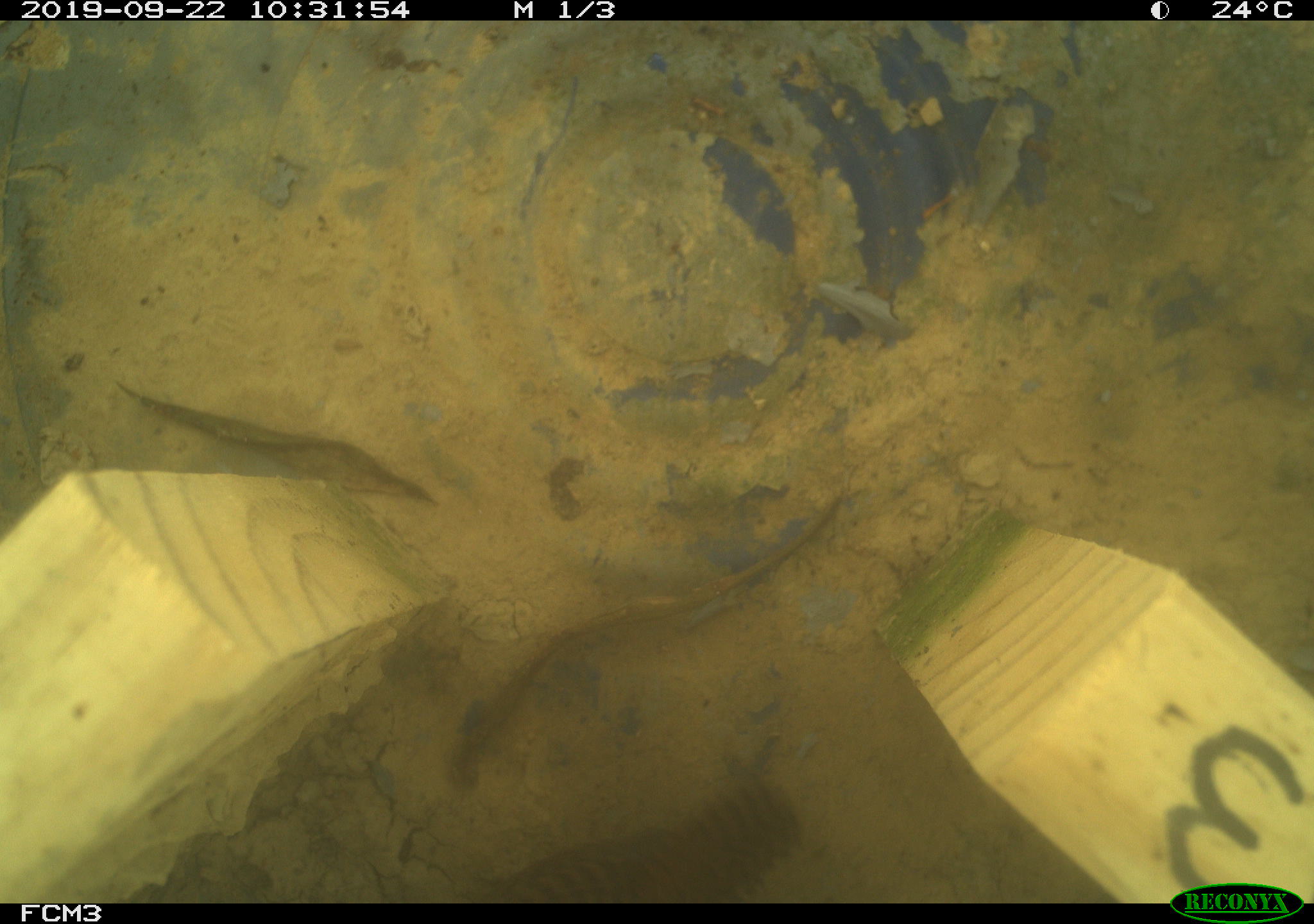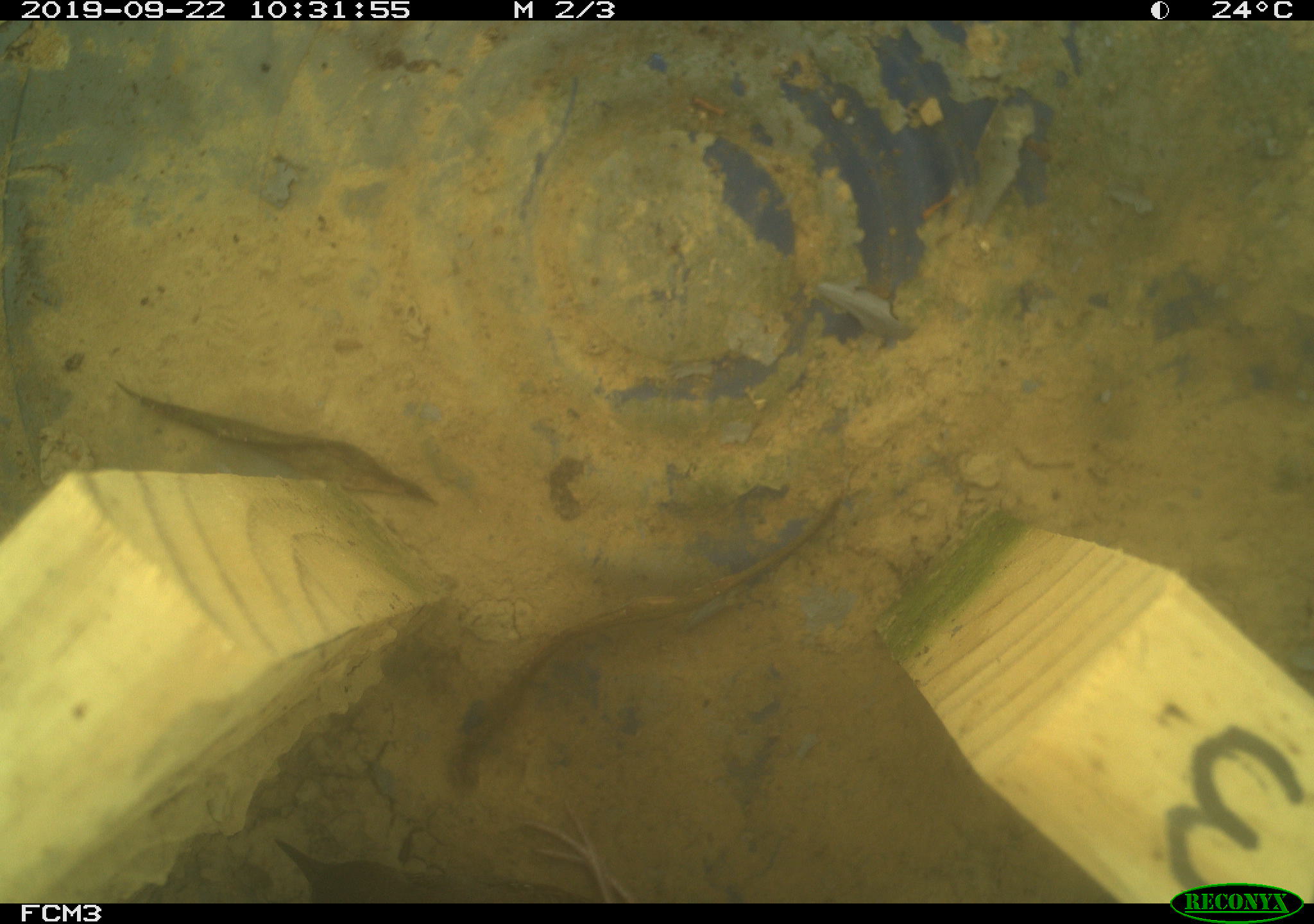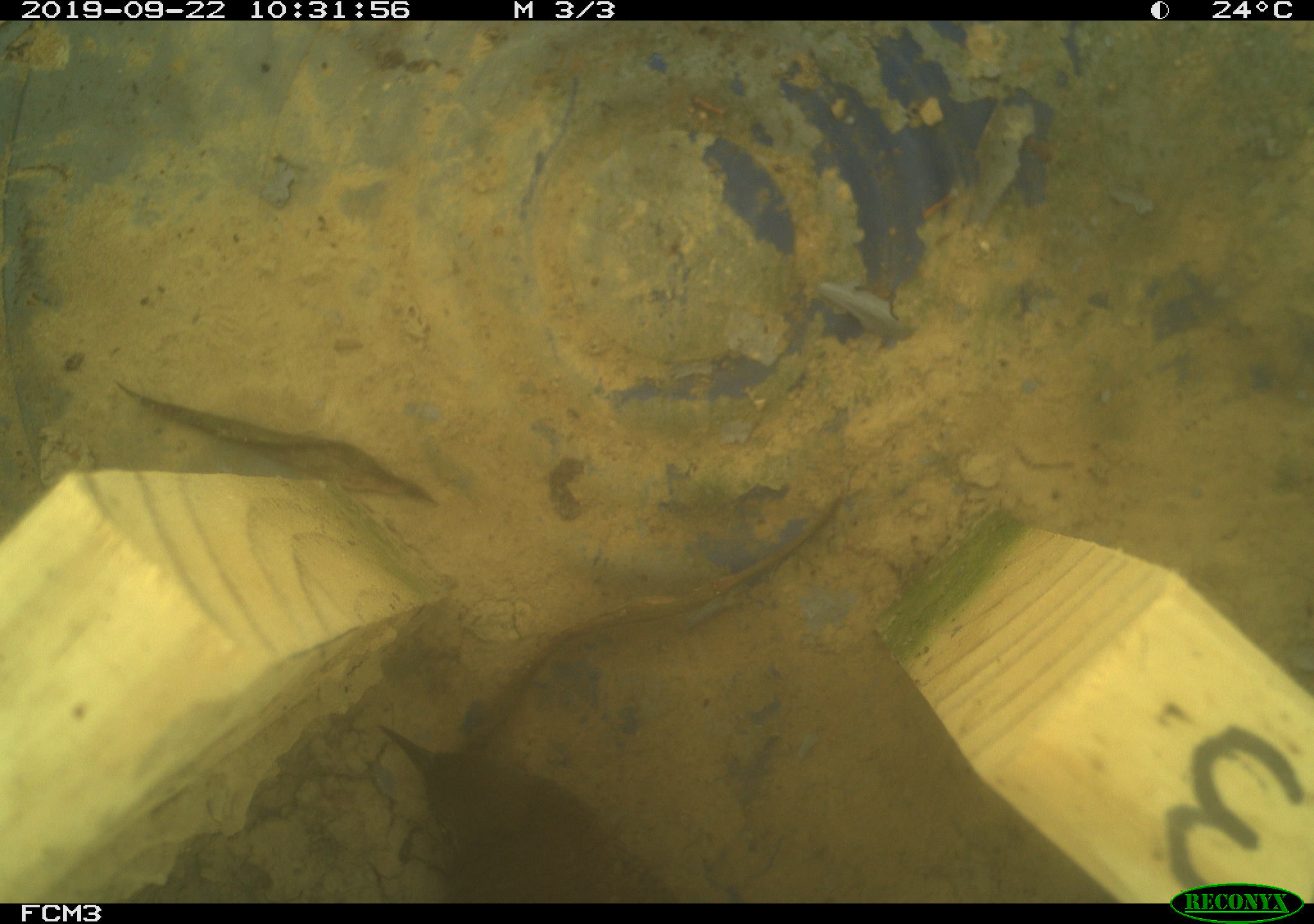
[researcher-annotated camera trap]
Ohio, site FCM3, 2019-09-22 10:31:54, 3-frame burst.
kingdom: Animalia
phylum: Chordata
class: Aves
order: Passeriformes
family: Troglodytidae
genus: Troglodytes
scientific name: Troglodytes aedon aedon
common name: northern house wren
Northern house wren (Troglodytes aedon aedon).